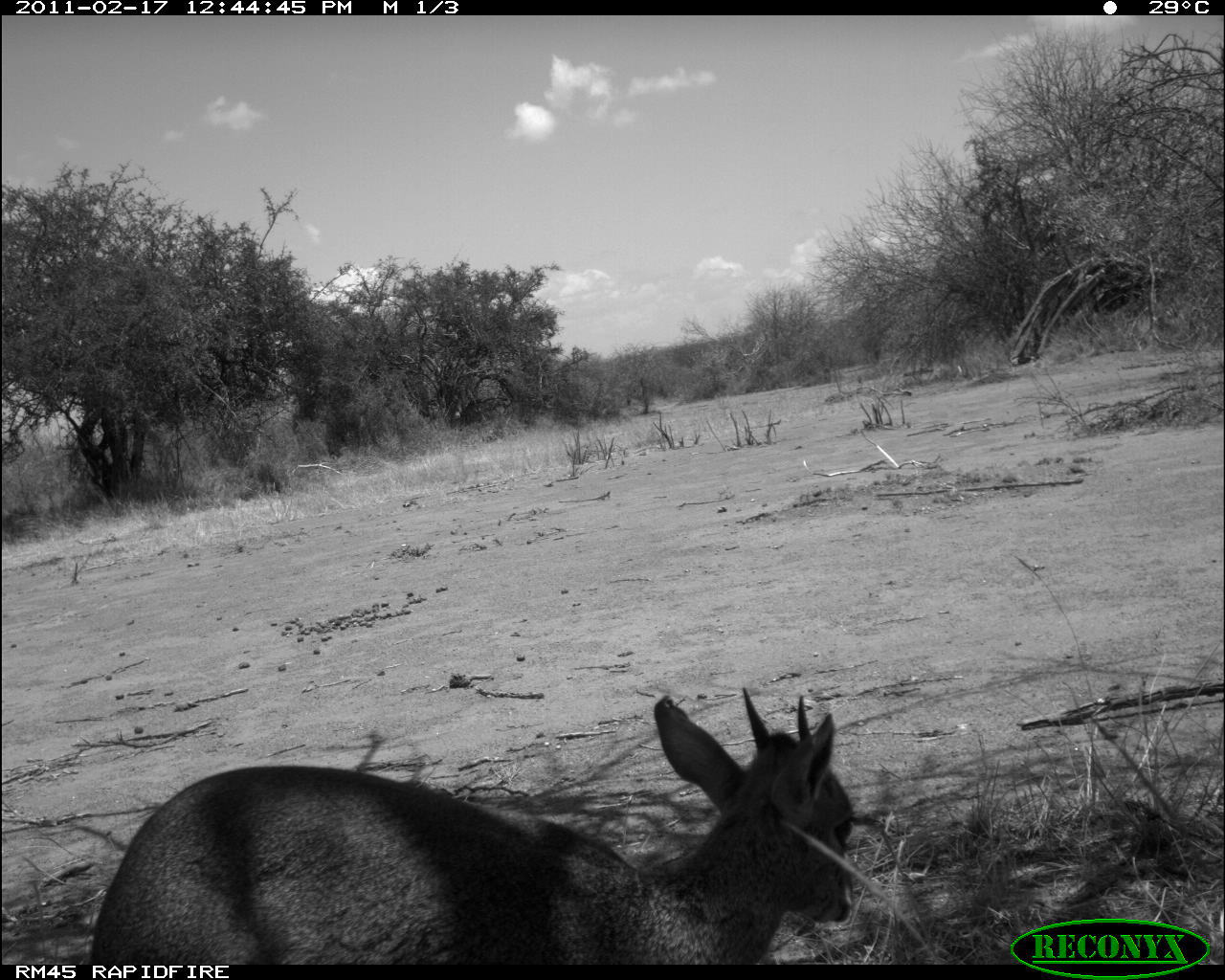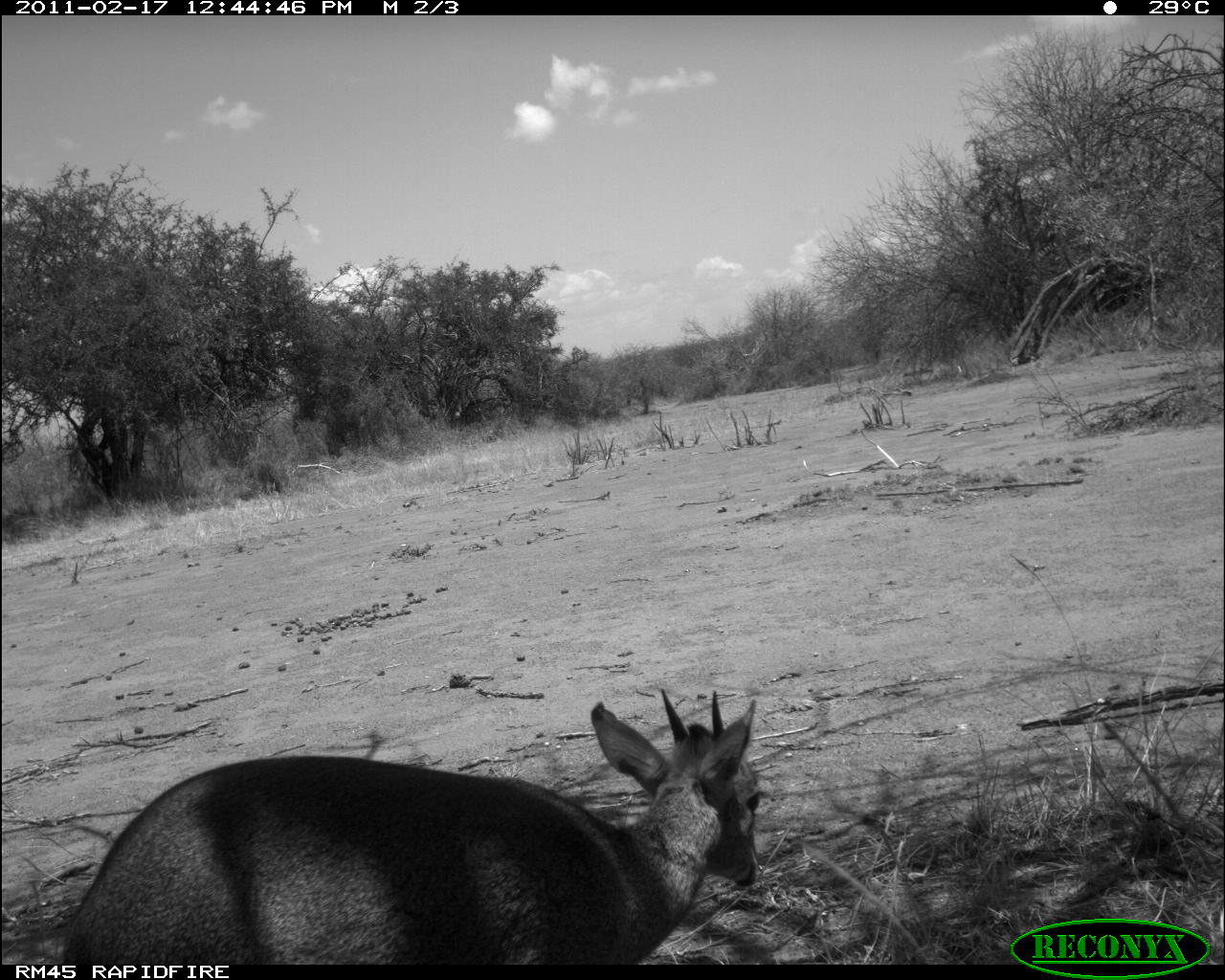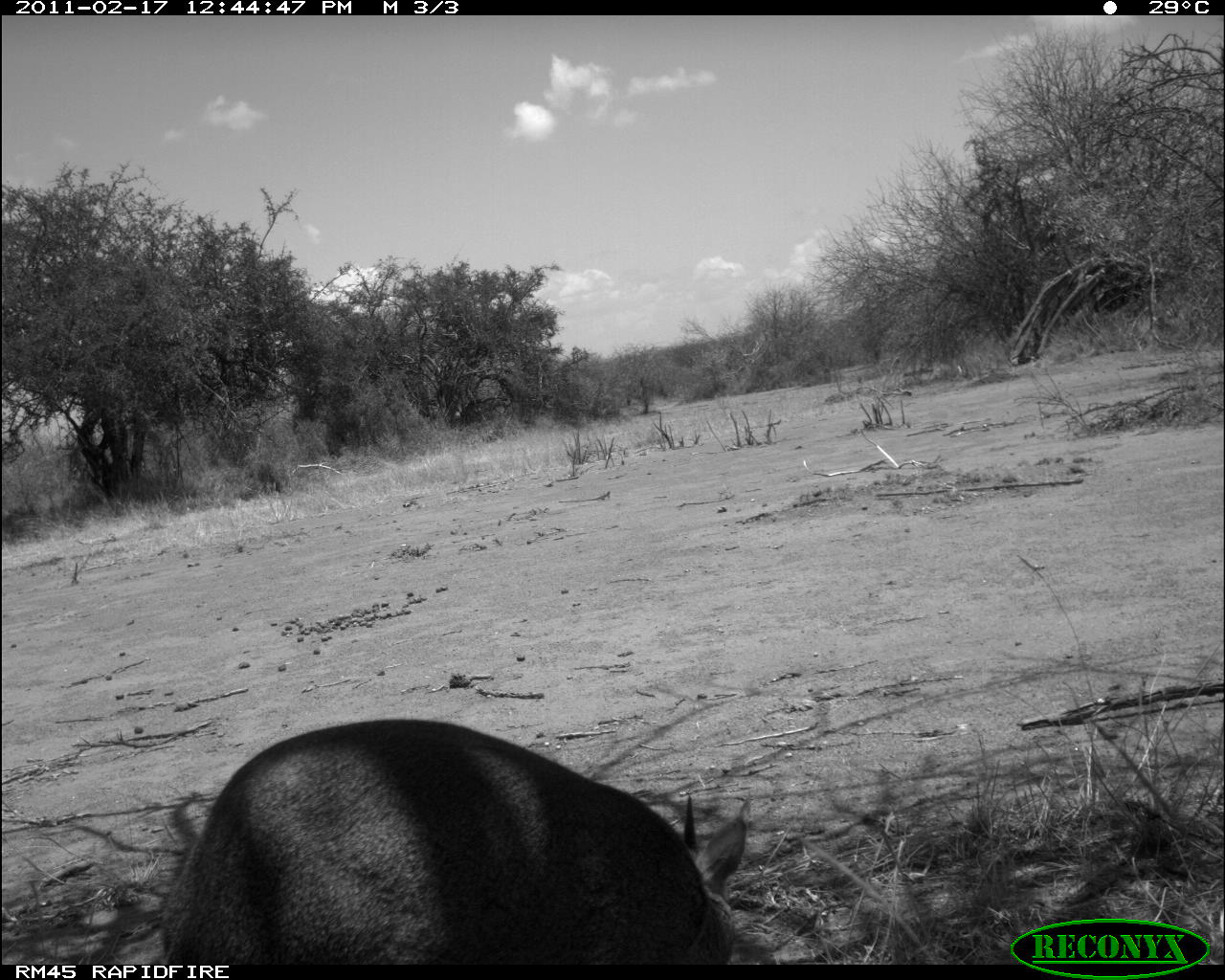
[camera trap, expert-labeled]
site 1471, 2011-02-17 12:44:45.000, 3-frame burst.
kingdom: Animalia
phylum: Chordata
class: Mammalia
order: Artiodactyla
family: Bovidae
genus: Madoqua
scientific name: Madoqua guentheri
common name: günther's dik-dik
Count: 1.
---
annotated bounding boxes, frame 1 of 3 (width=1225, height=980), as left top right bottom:
madoqua guentheri: 90 684 857 965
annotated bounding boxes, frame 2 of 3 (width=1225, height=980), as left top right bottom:
madoqua guentheri: 63 684 764 964